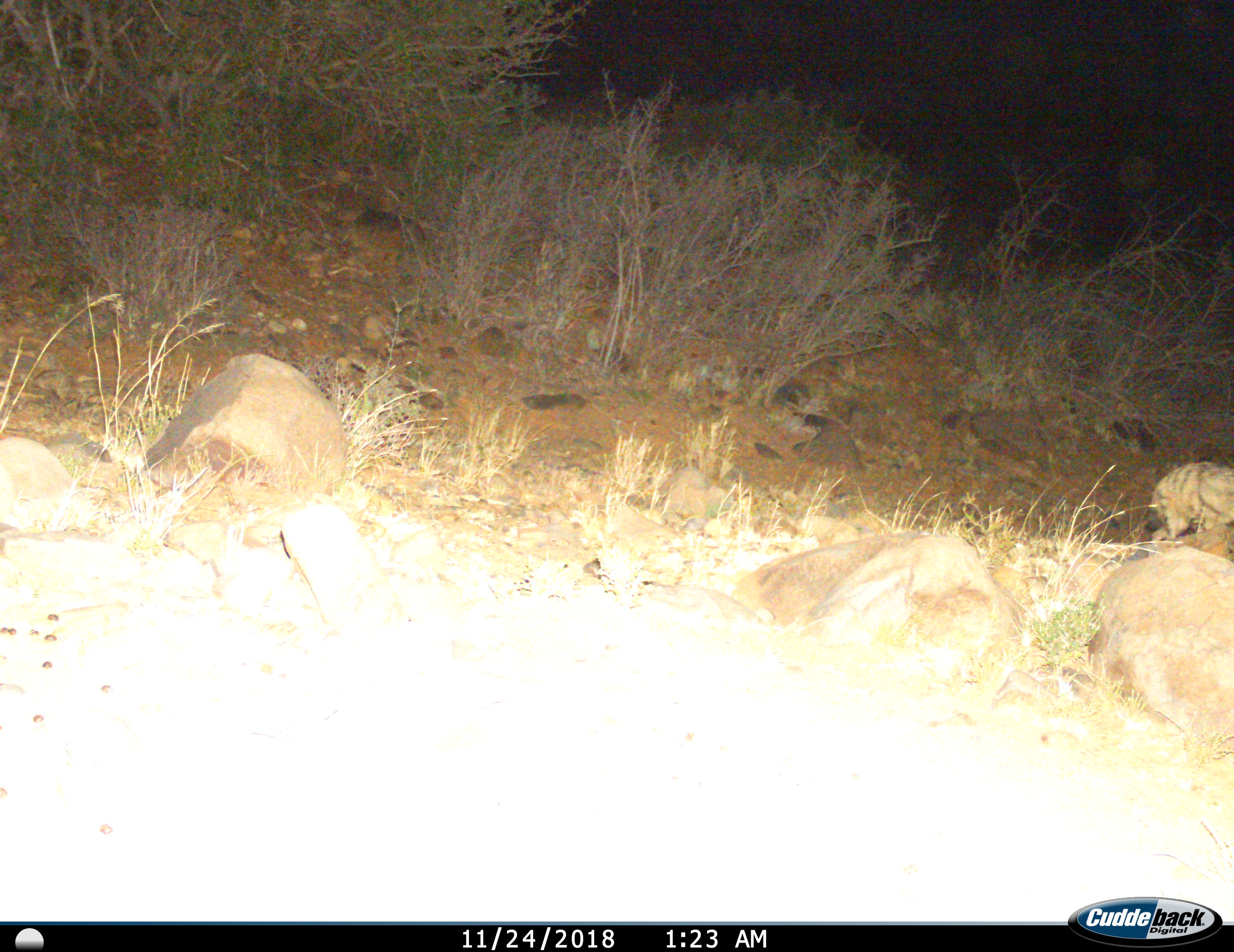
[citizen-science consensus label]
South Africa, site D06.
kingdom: Animalia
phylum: Chordata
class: Mammalia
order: Carnivora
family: Hyaenidae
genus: Proteles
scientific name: Proteles cristatus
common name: aardwolf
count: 1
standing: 17%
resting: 0%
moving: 50%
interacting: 0%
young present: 0%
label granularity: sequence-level